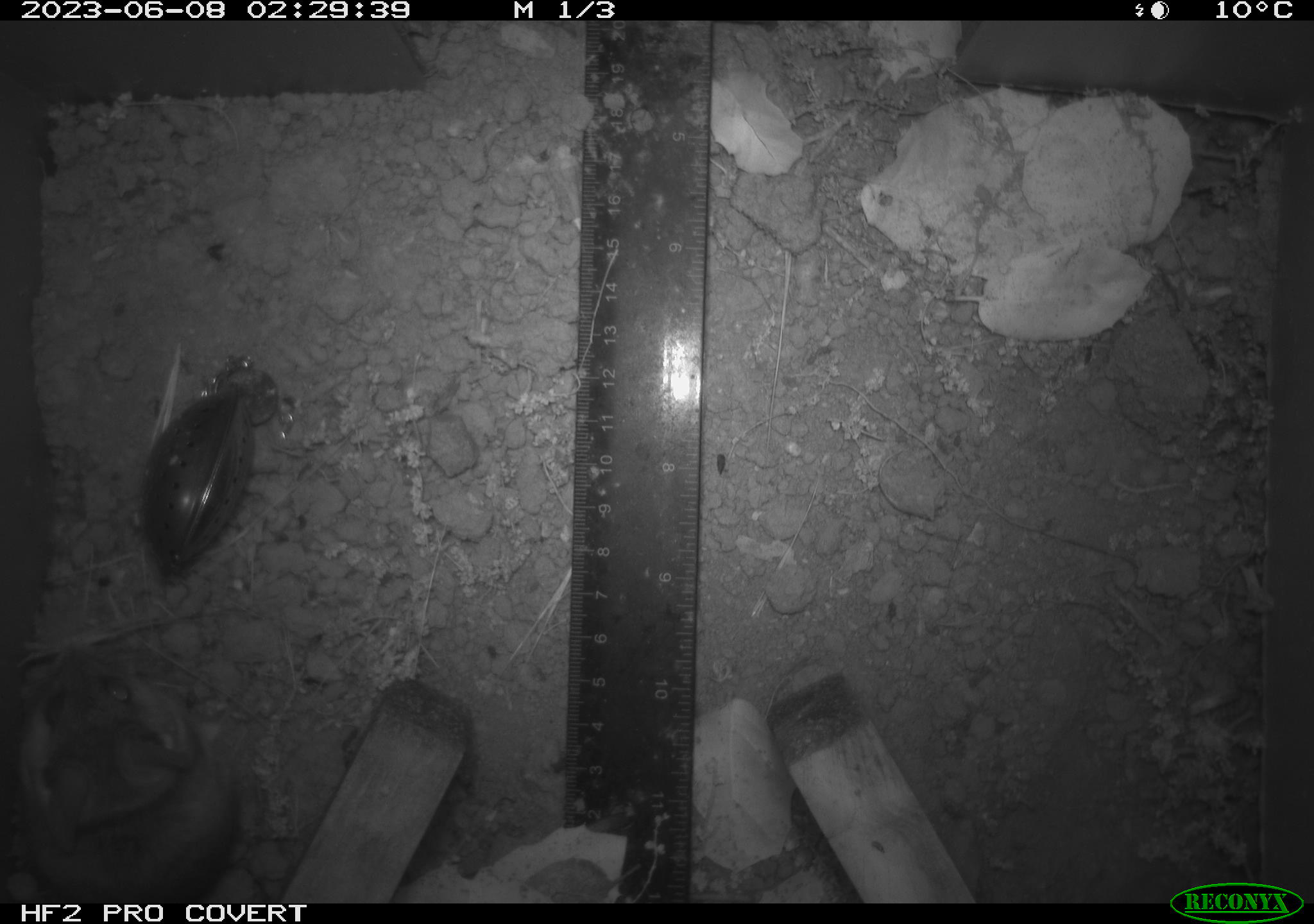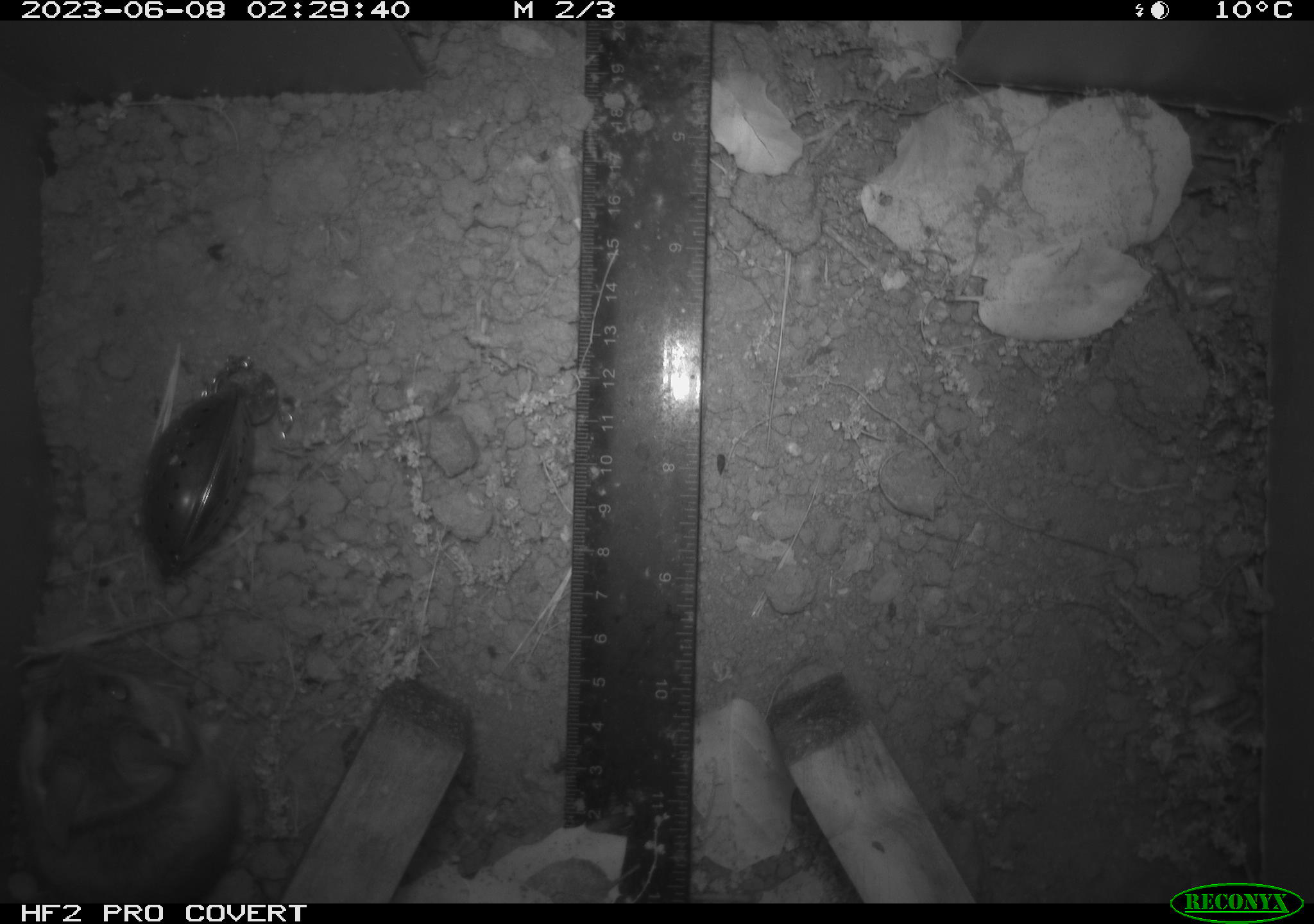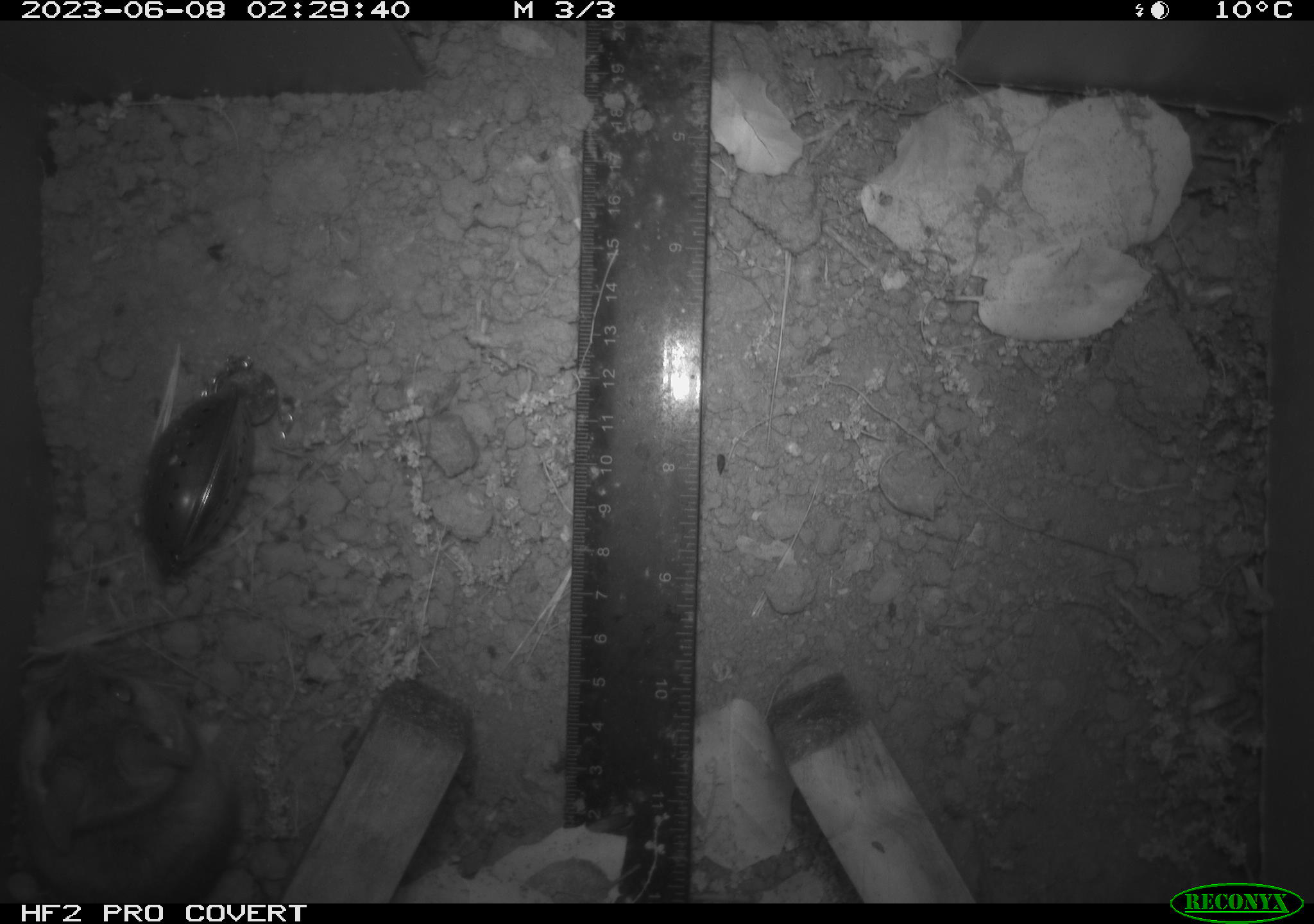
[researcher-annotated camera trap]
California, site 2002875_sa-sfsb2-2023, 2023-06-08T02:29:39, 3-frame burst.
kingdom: Animalia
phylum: Chordata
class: Mammalia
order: Rodentia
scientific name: Rodentia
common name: mouse species